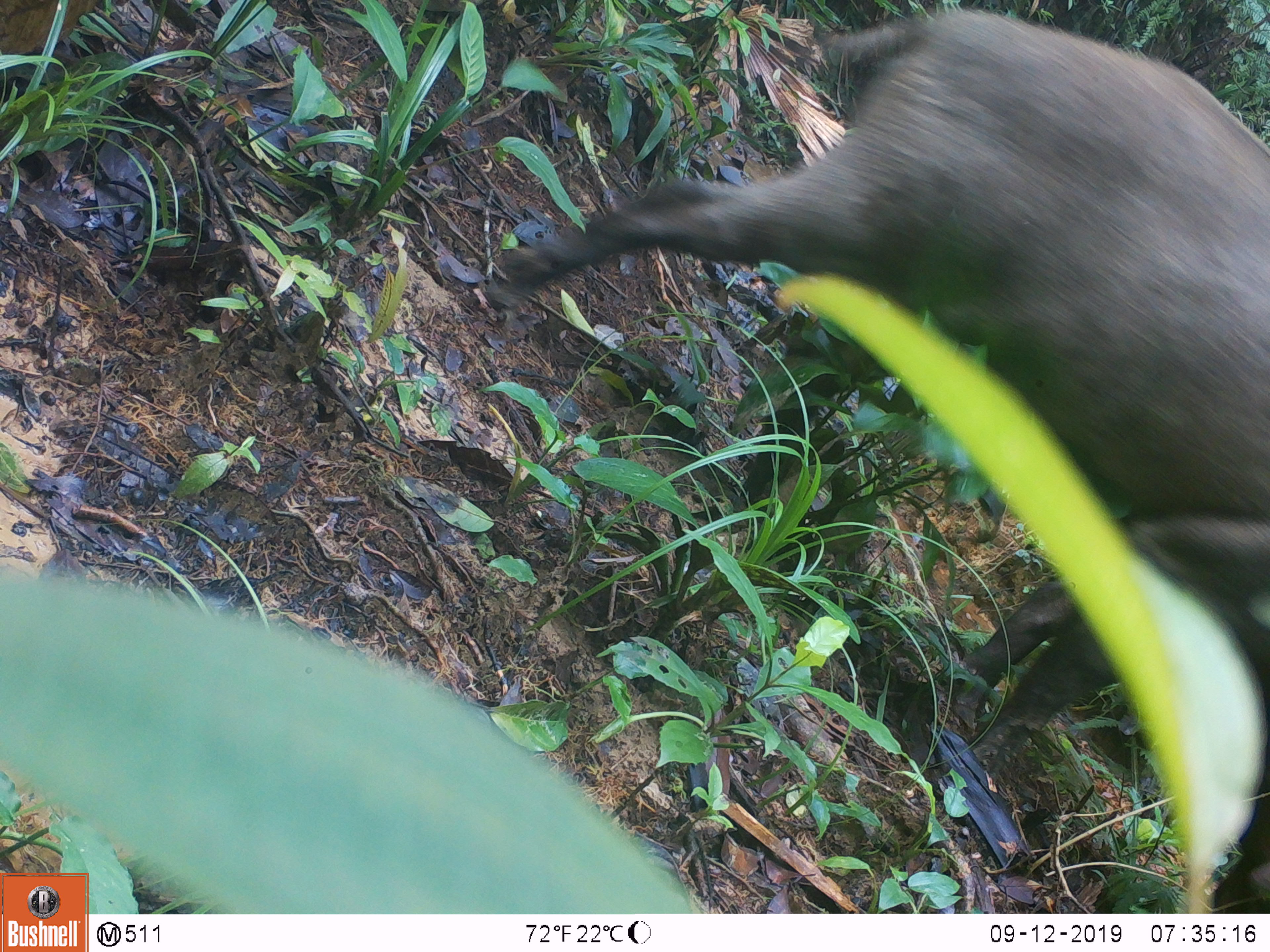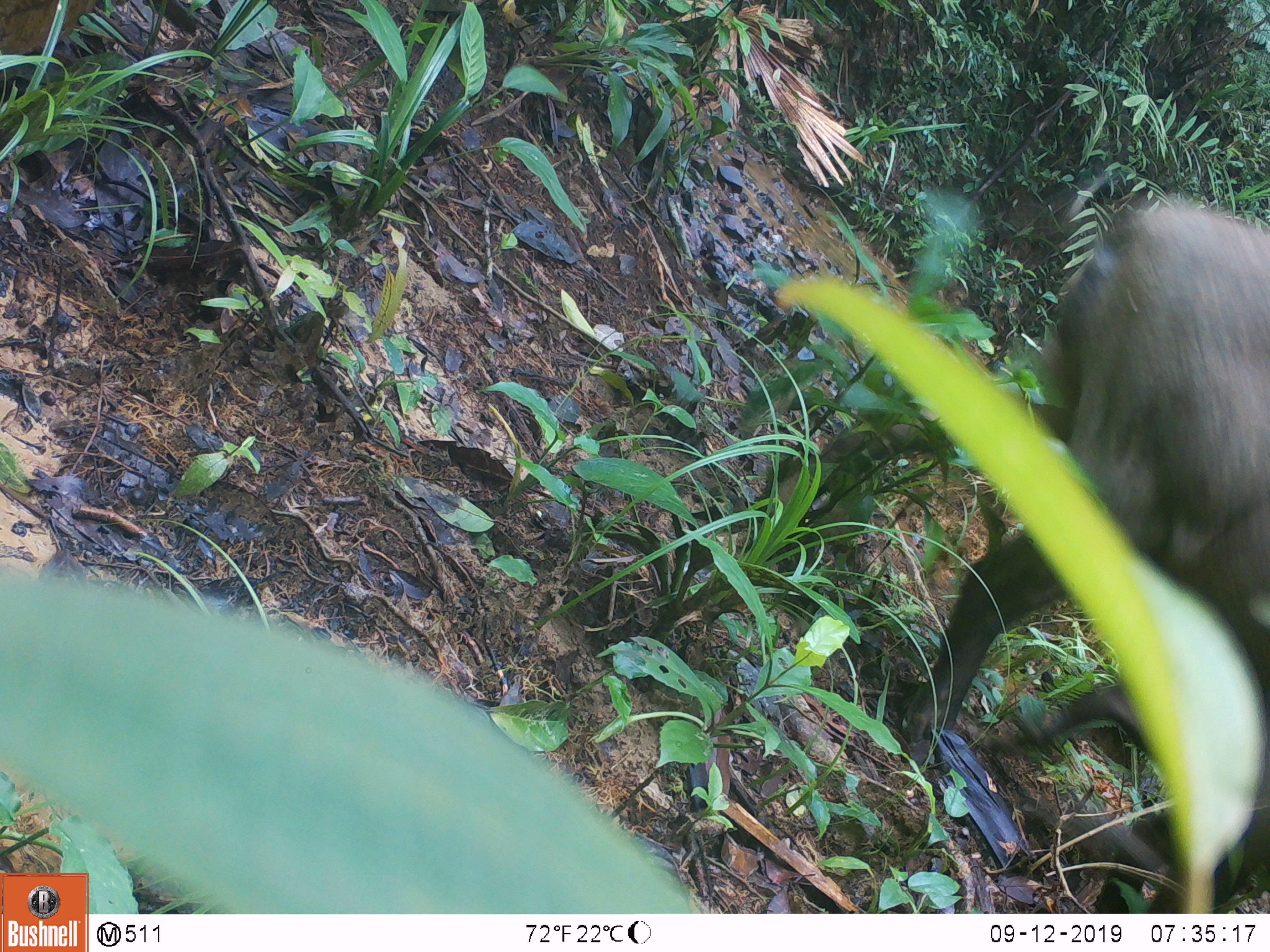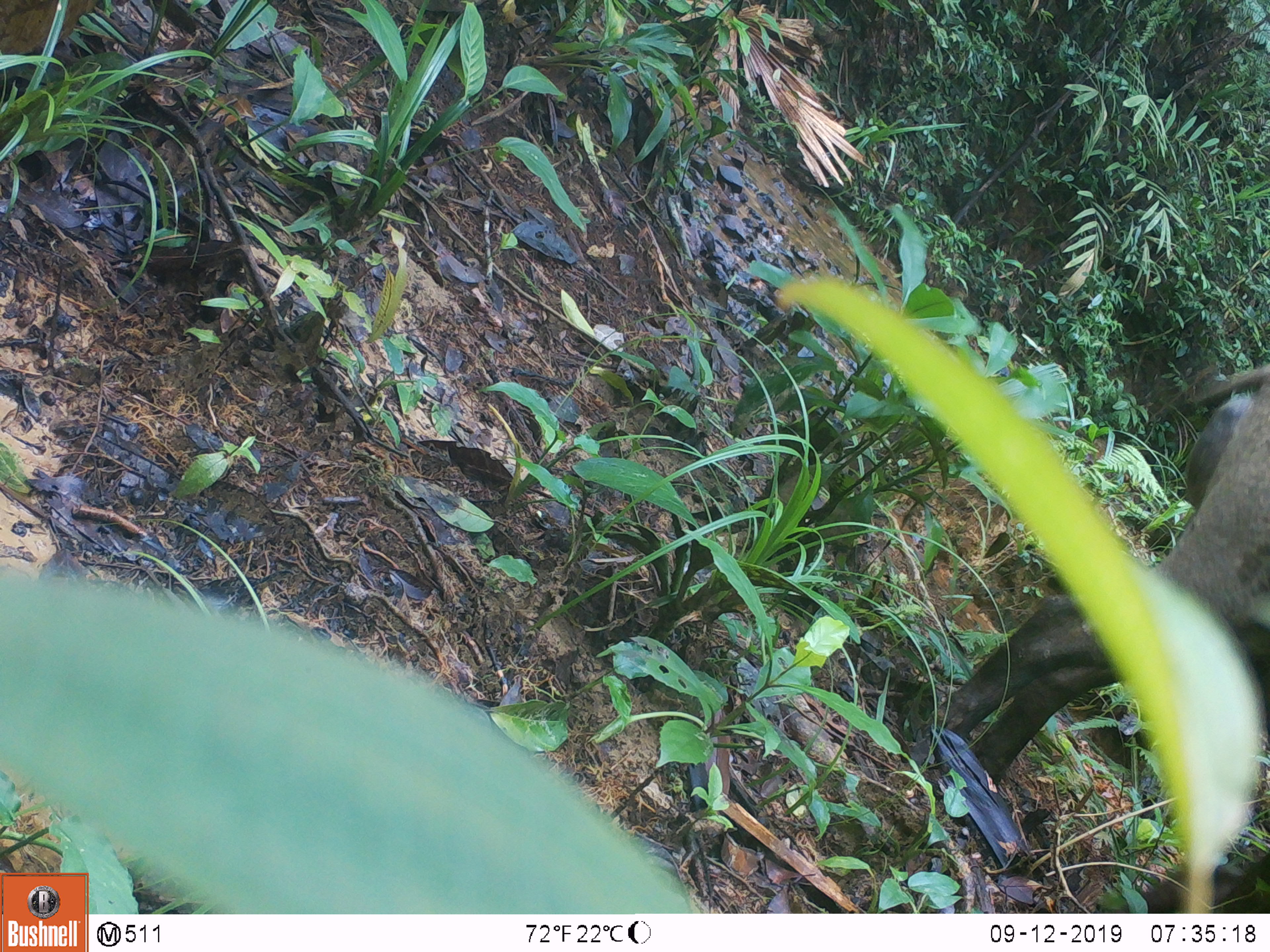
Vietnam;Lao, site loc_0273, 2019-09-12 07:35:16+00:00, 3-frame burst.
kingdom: Animalia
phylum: Chordata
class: Mammalia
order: Artiodactyla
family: Suidae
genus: Sus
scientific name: Sus scrofa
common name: eurasian wild pig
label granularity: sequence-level